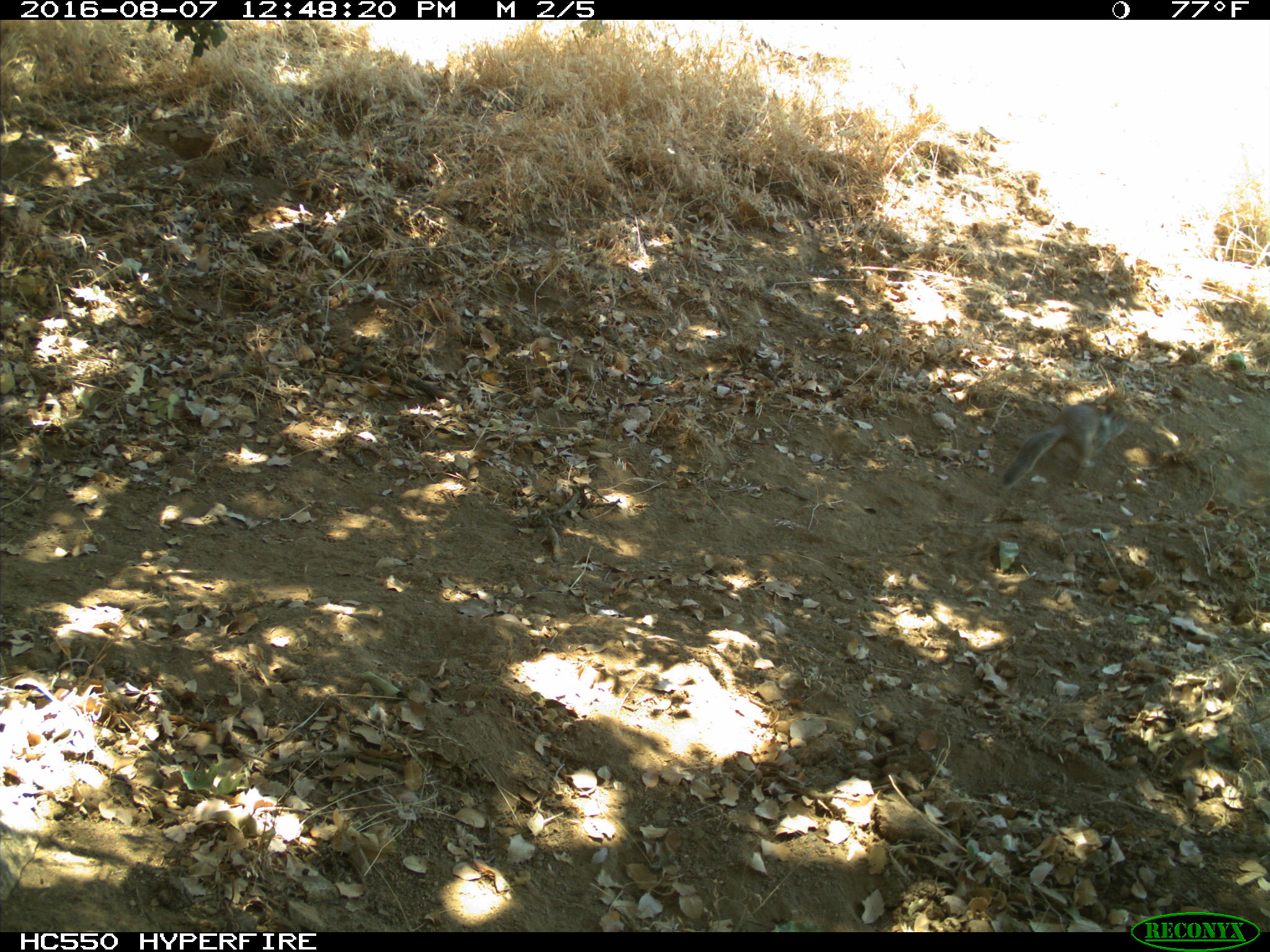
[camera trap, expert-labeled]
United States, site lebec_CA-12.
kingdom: Animalia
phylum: Chordata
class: Mammalia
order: Rodentia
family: Sciuridae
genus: Otospermophilus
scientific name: Otospermophilus beecheyi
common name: california ground squirrel